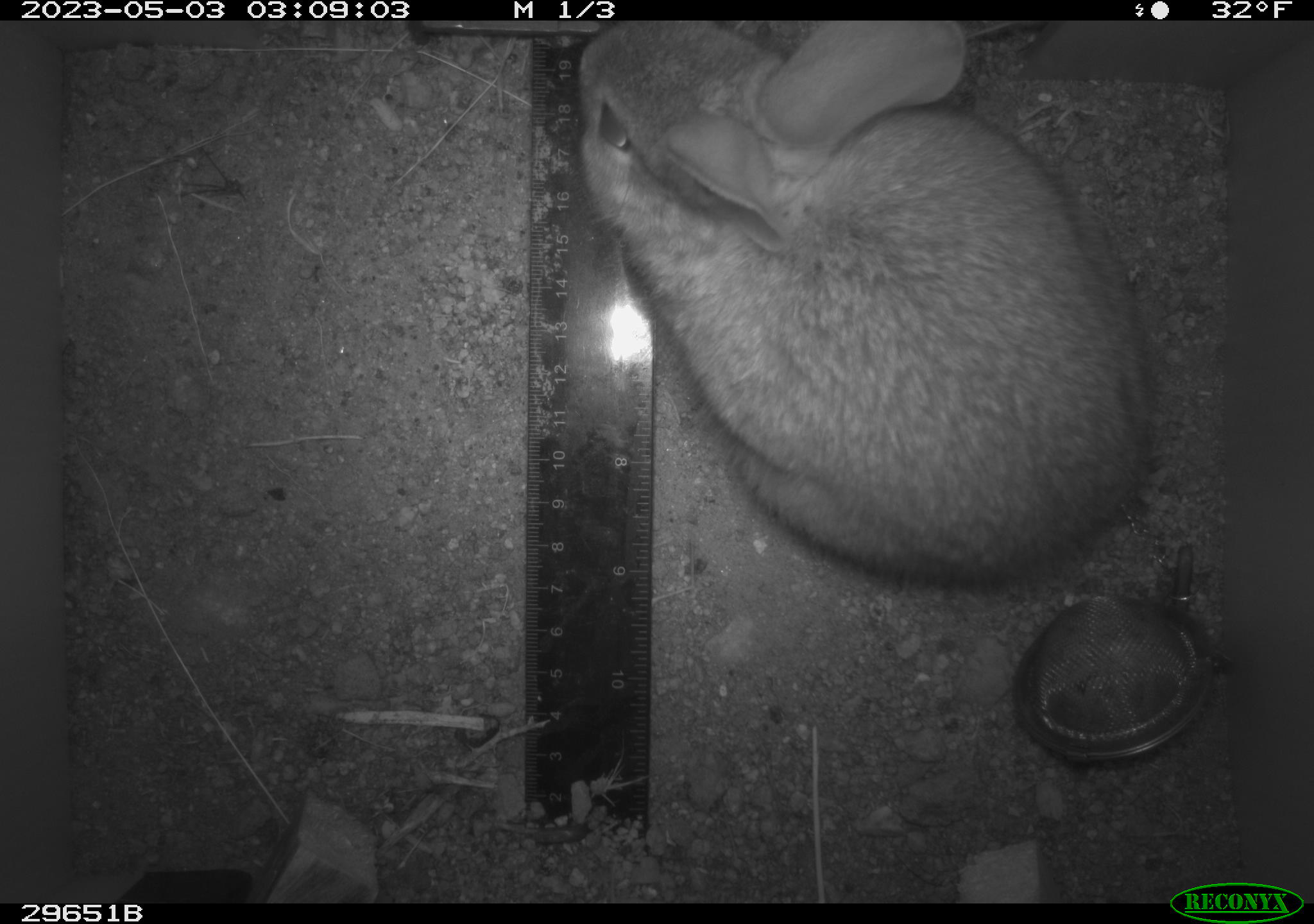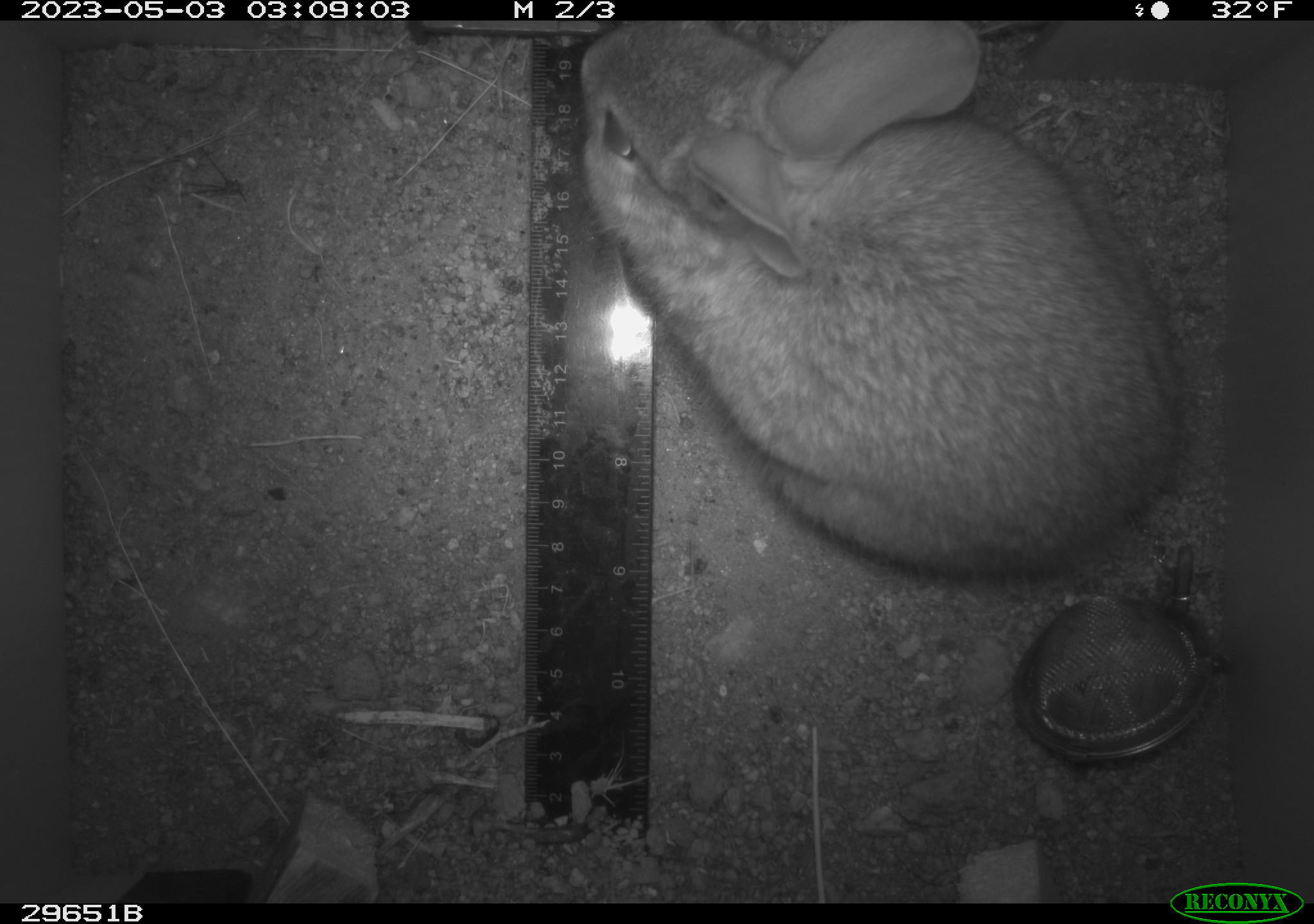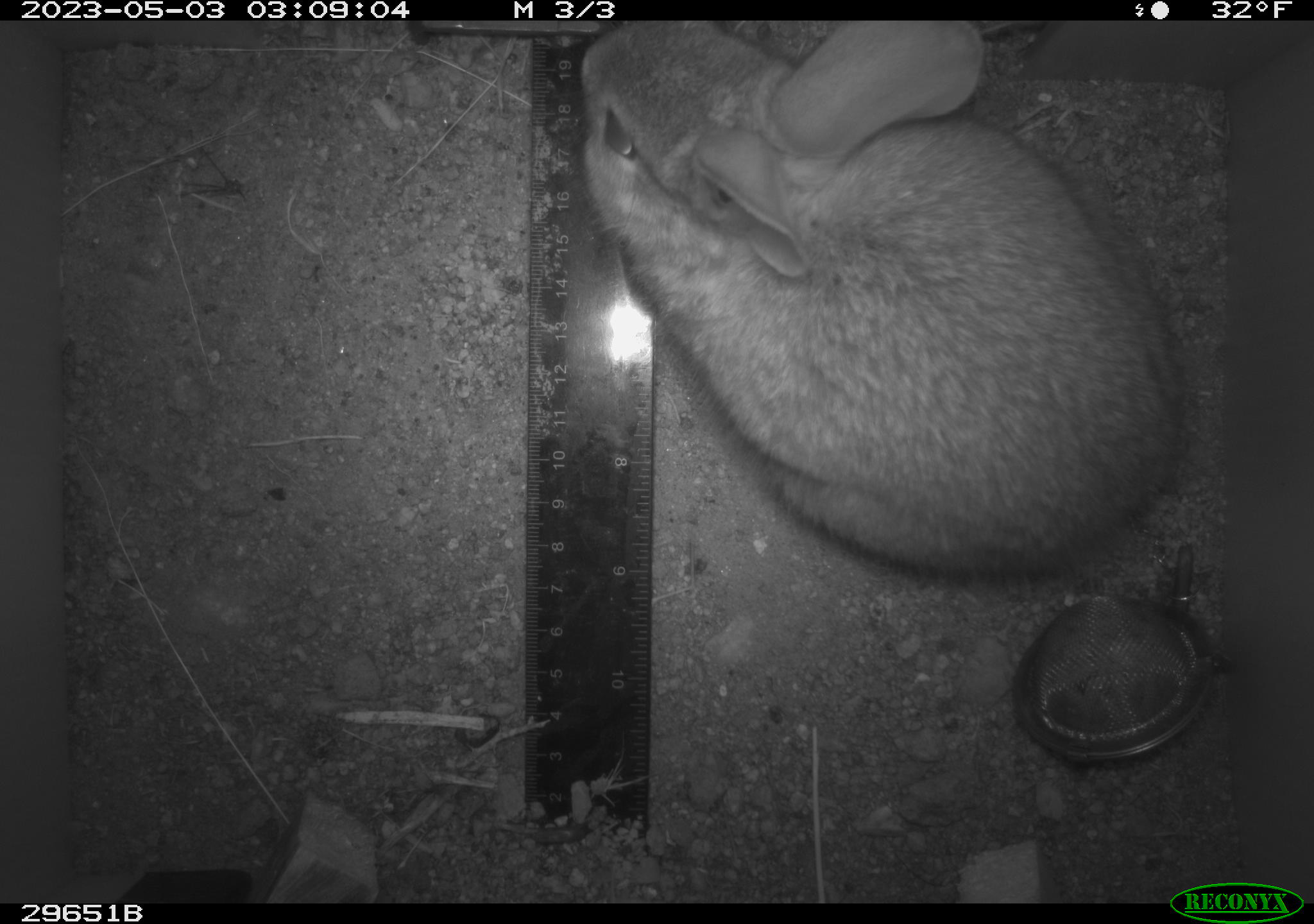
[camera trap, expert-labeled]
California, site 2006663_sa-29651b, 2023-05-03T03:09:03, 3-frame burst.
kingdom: Animalia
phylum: Chordata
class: Mammalia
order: Lagomorpha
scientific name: Lagomorpha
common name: hares, rabbits, and pikas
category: lagomorpha order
Lagomorpha order (hares, rabbits, and pikas) (Lagomorpha).